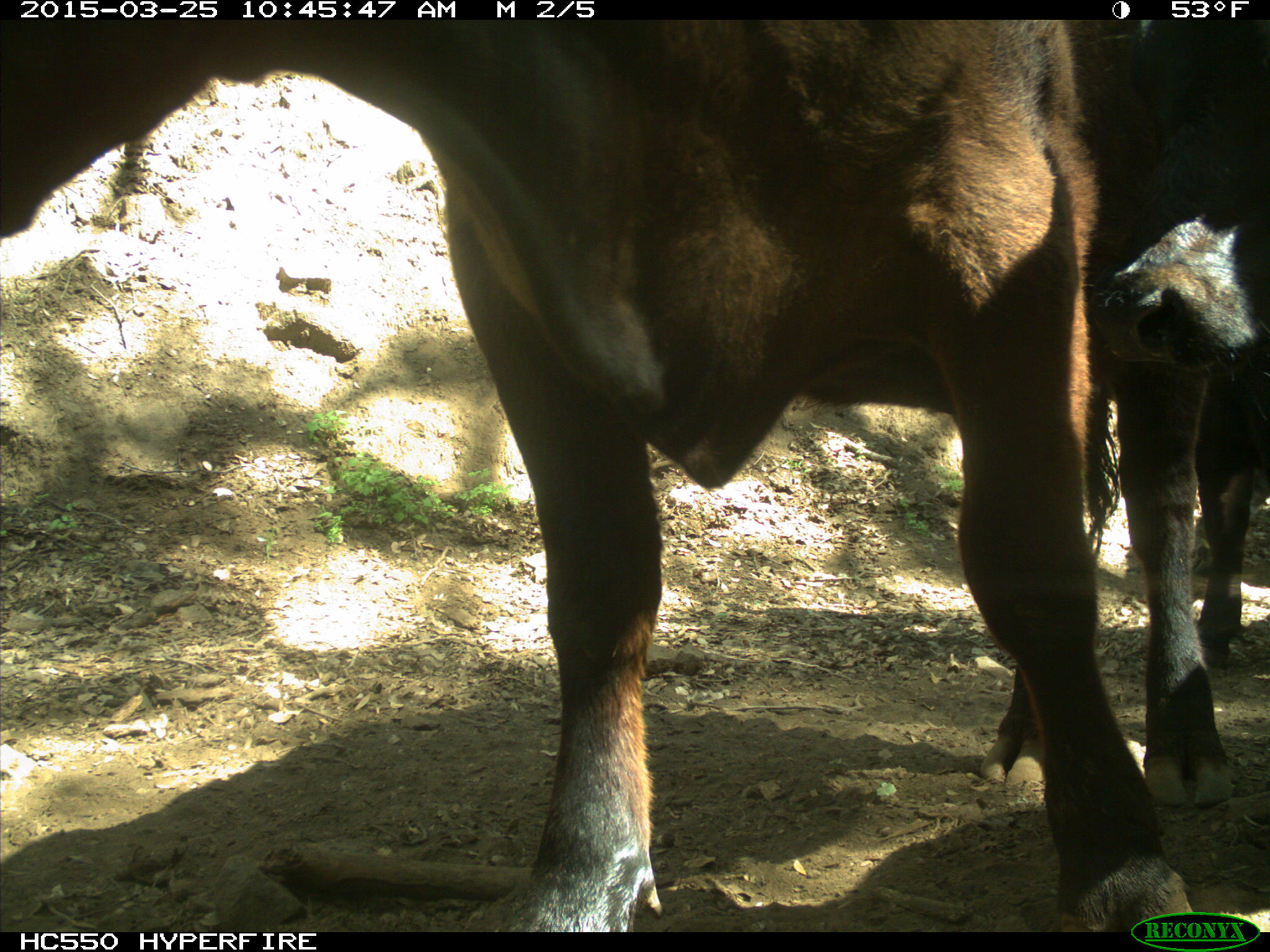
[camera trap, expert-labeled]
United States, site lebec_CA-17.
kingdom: Animalia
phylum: Chordata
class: Mammalia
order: Artiodactyla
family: Bovidae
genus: Bos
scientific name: Bos taurus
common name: domestic cow